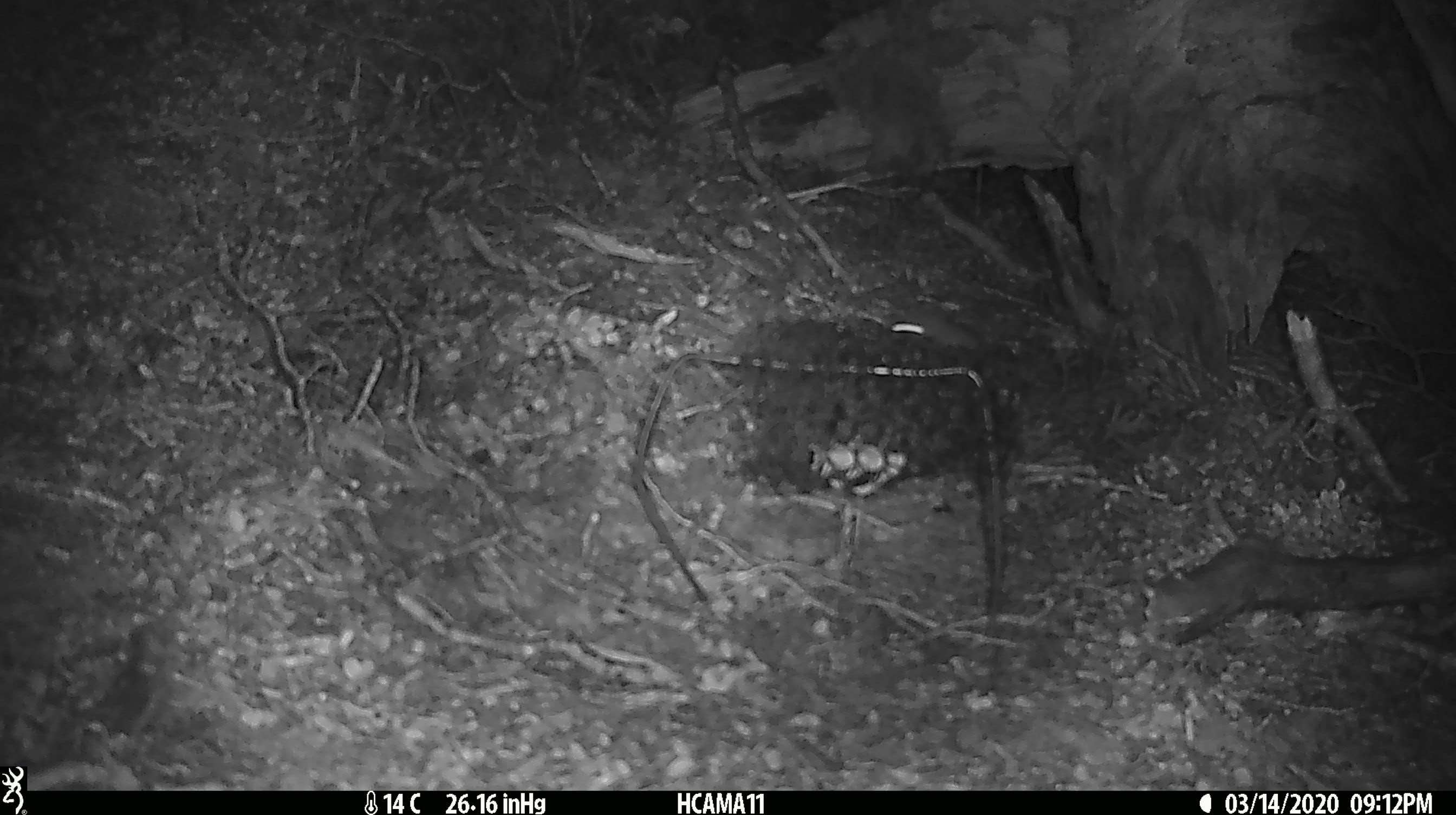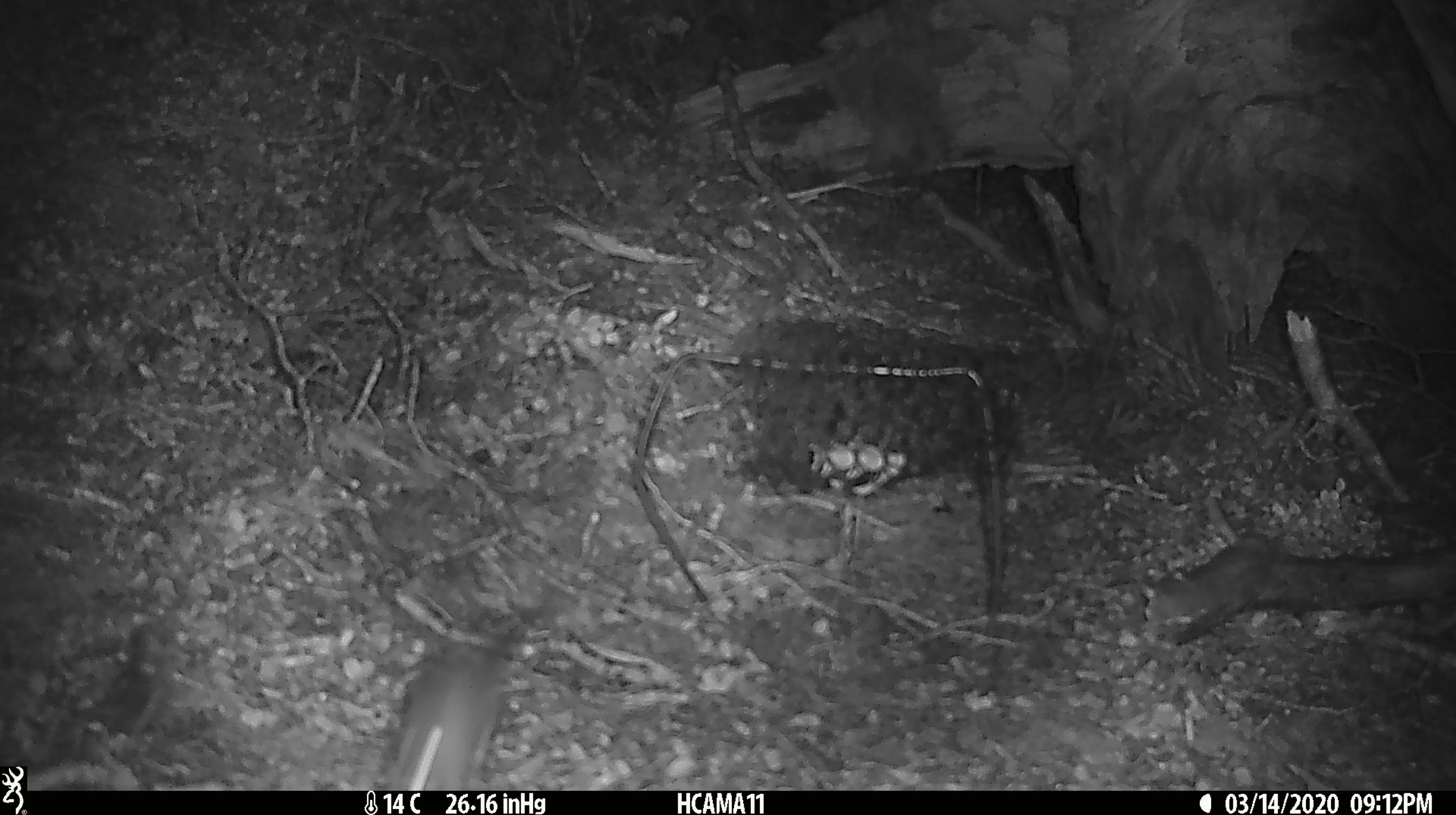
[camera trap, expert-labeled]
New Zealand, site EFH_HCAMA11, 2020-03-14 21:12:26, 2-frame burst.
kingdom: Animalia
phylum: Chordata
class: Mammalia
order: Rodentia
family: Muridae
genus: Mus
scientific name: Mus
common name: mouse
Mouse (Mus).